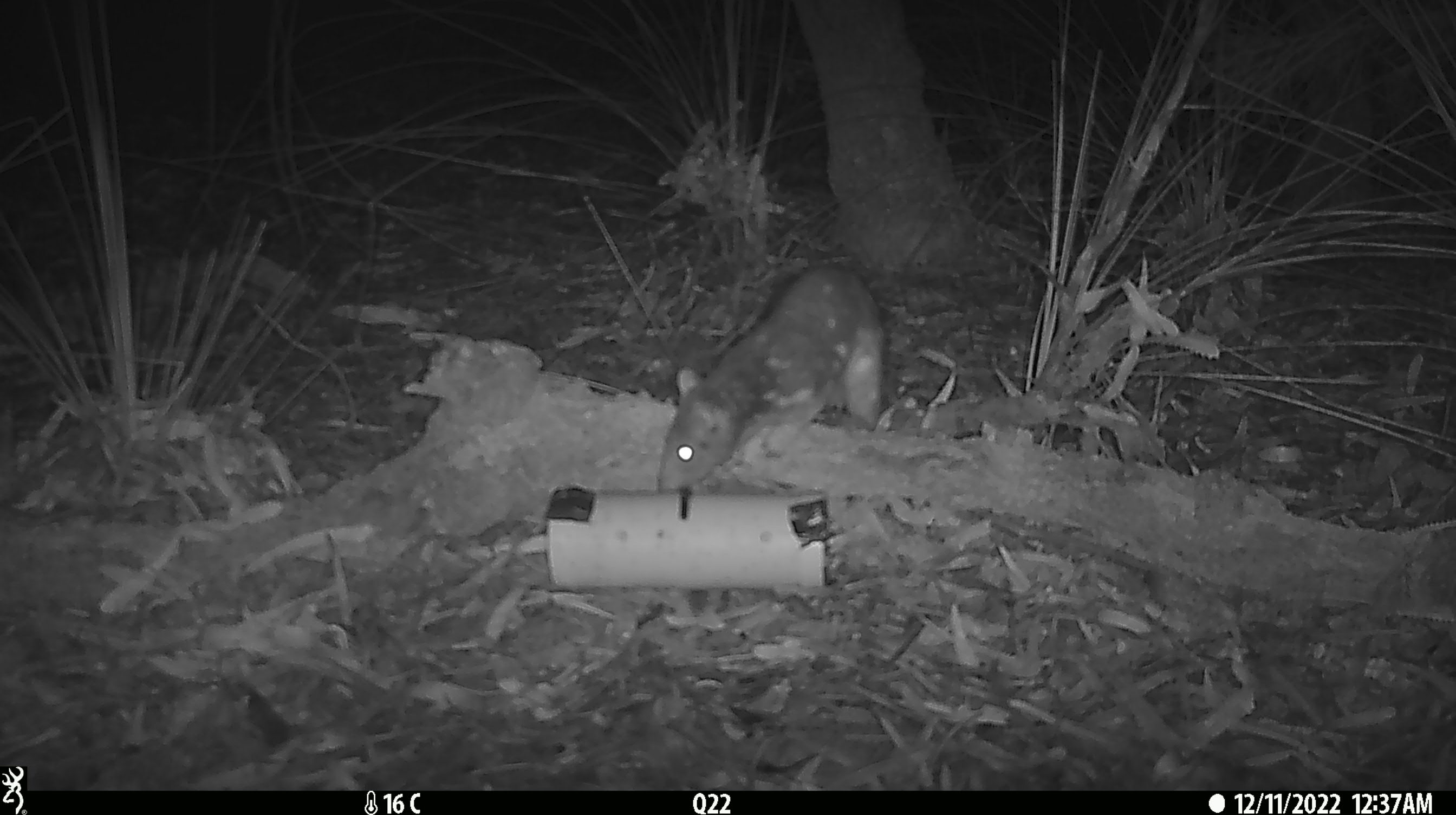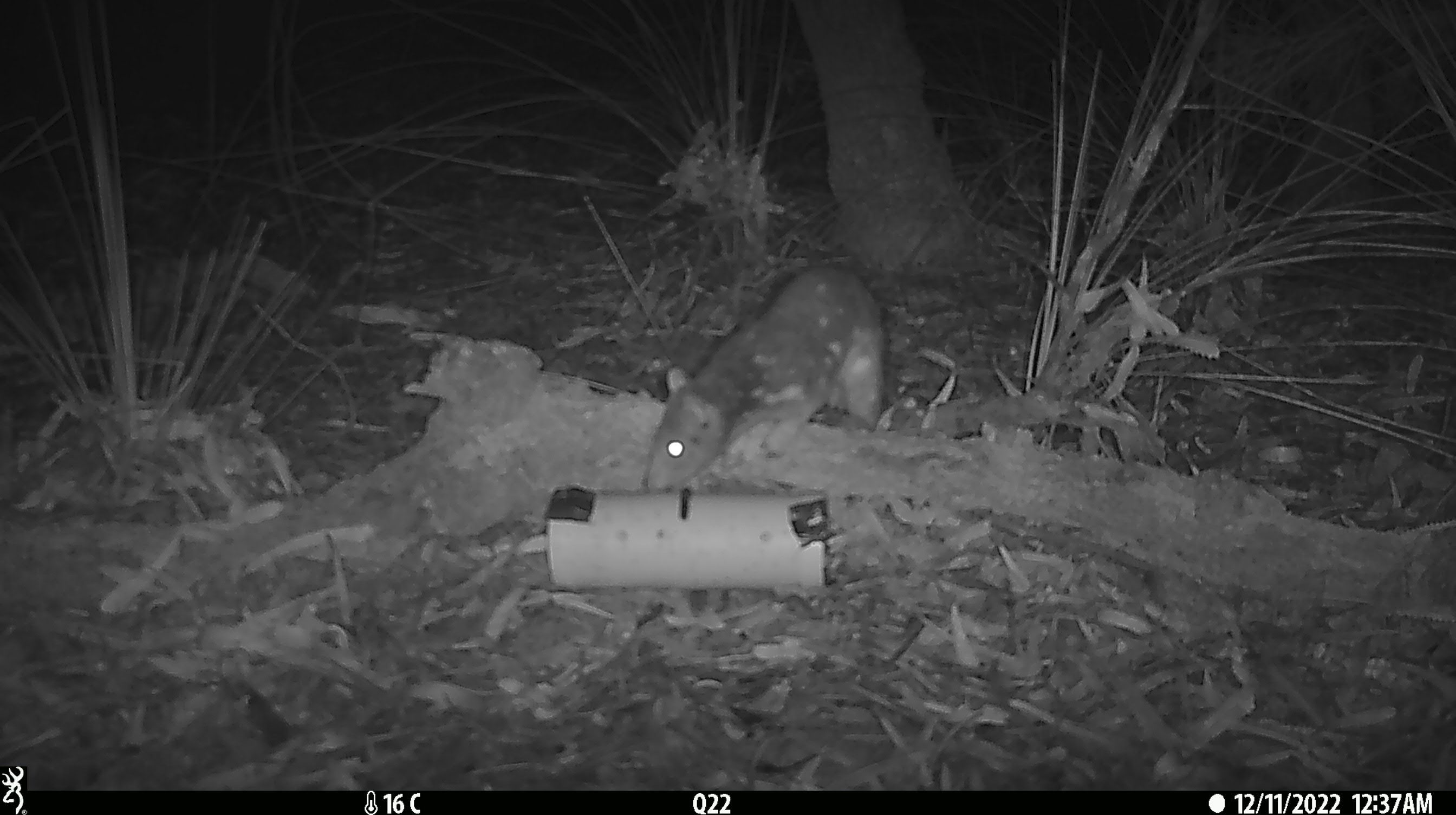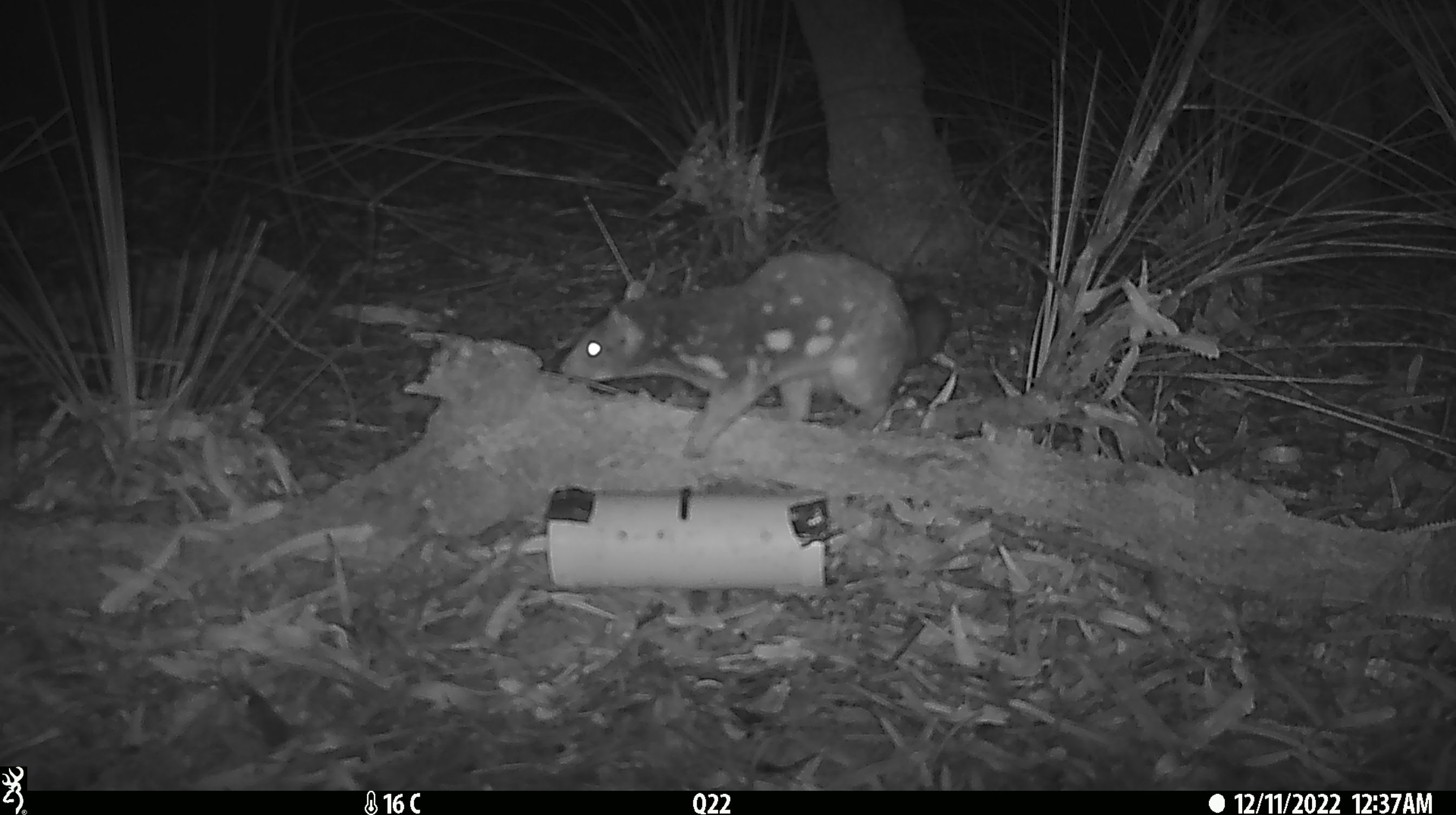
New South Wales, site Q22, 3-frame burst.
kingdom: Animalia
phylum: Chordata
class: Mammalia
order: Dasyuromorphia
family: Dasyuridae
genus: Dasyurus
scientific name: Dasyurus maculatus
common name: spotted-tailed quoll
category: quoll